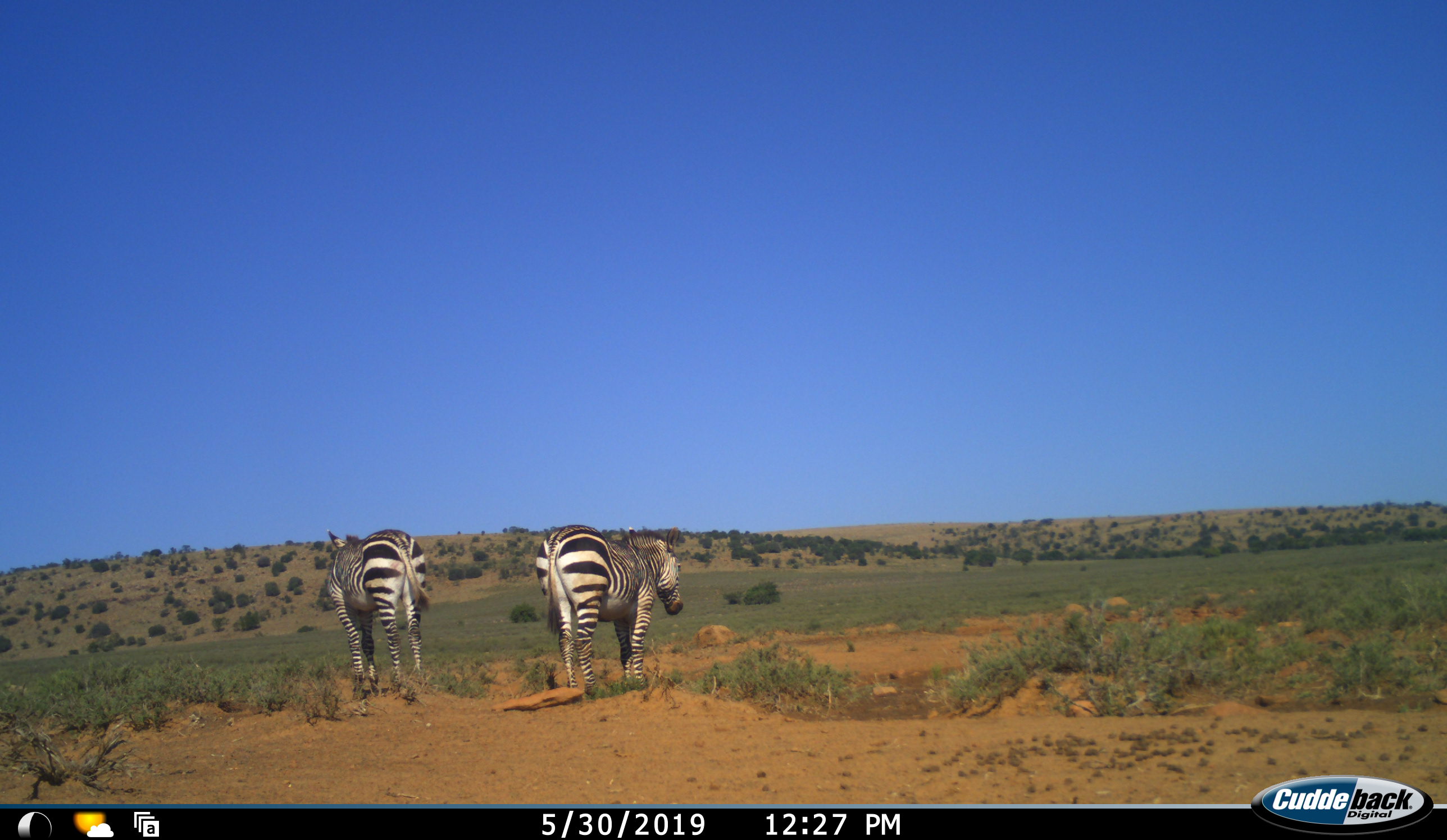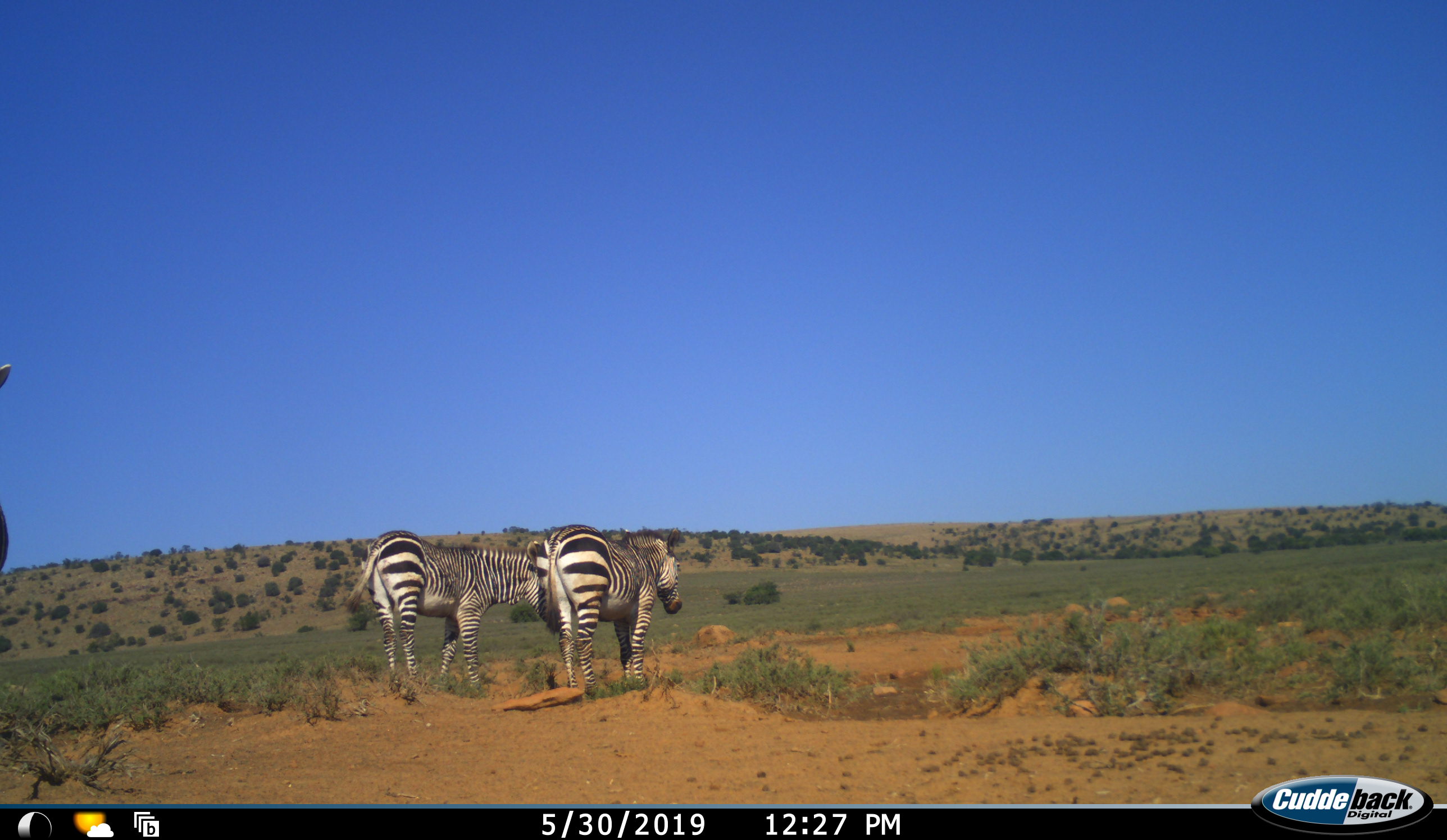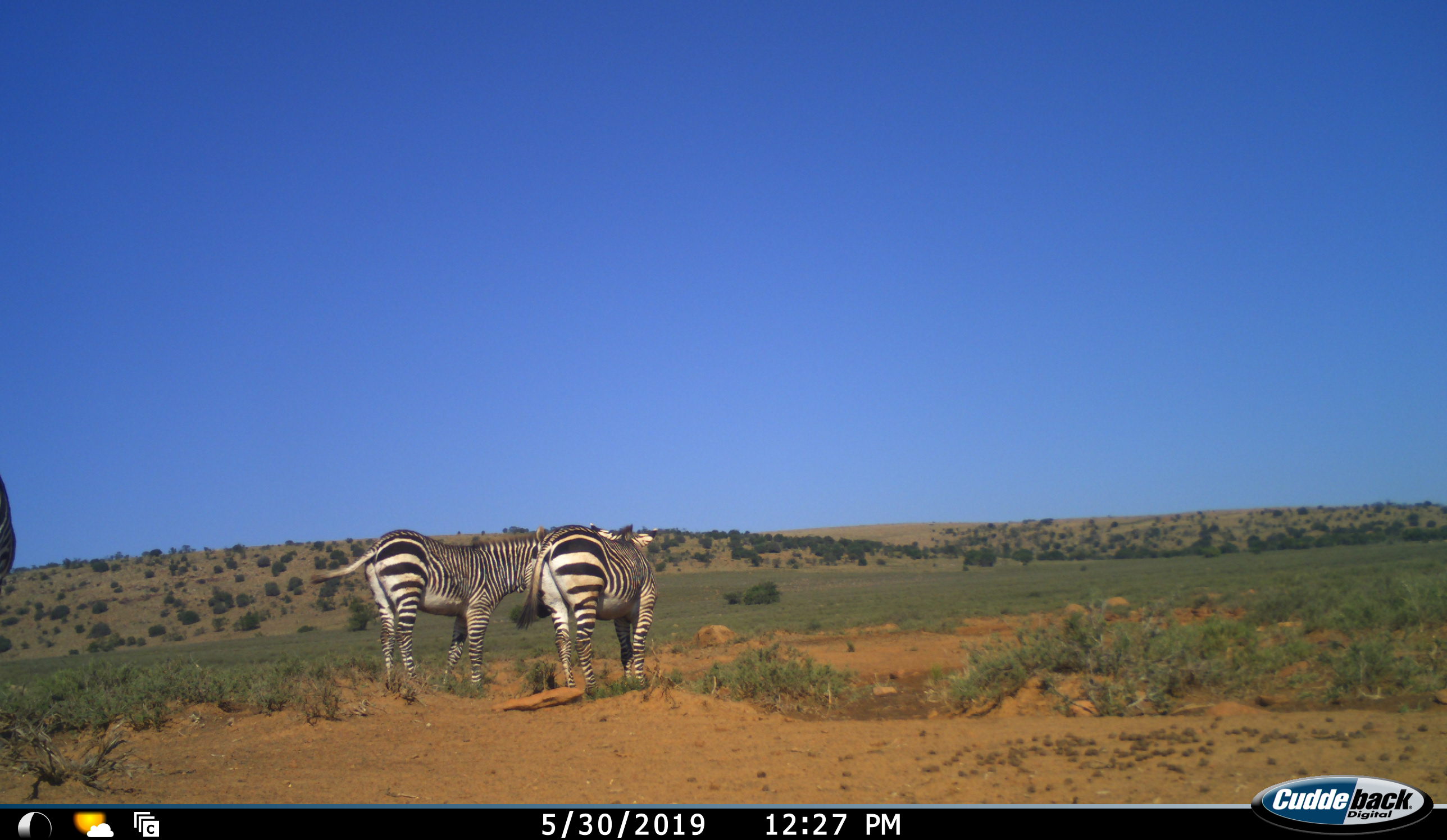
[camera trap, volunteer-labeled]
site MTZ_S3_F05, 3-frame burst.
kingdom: Animalia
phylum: Chordata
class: Mammalia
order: Perissodactyla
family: Equidae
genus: Equus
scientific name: Equus zebra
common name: mountain zebra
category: zebramountain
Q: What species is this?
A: Zebramountain (mountain zebra) (Equus zebra).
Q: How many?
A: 3.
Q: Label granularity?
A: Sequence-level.